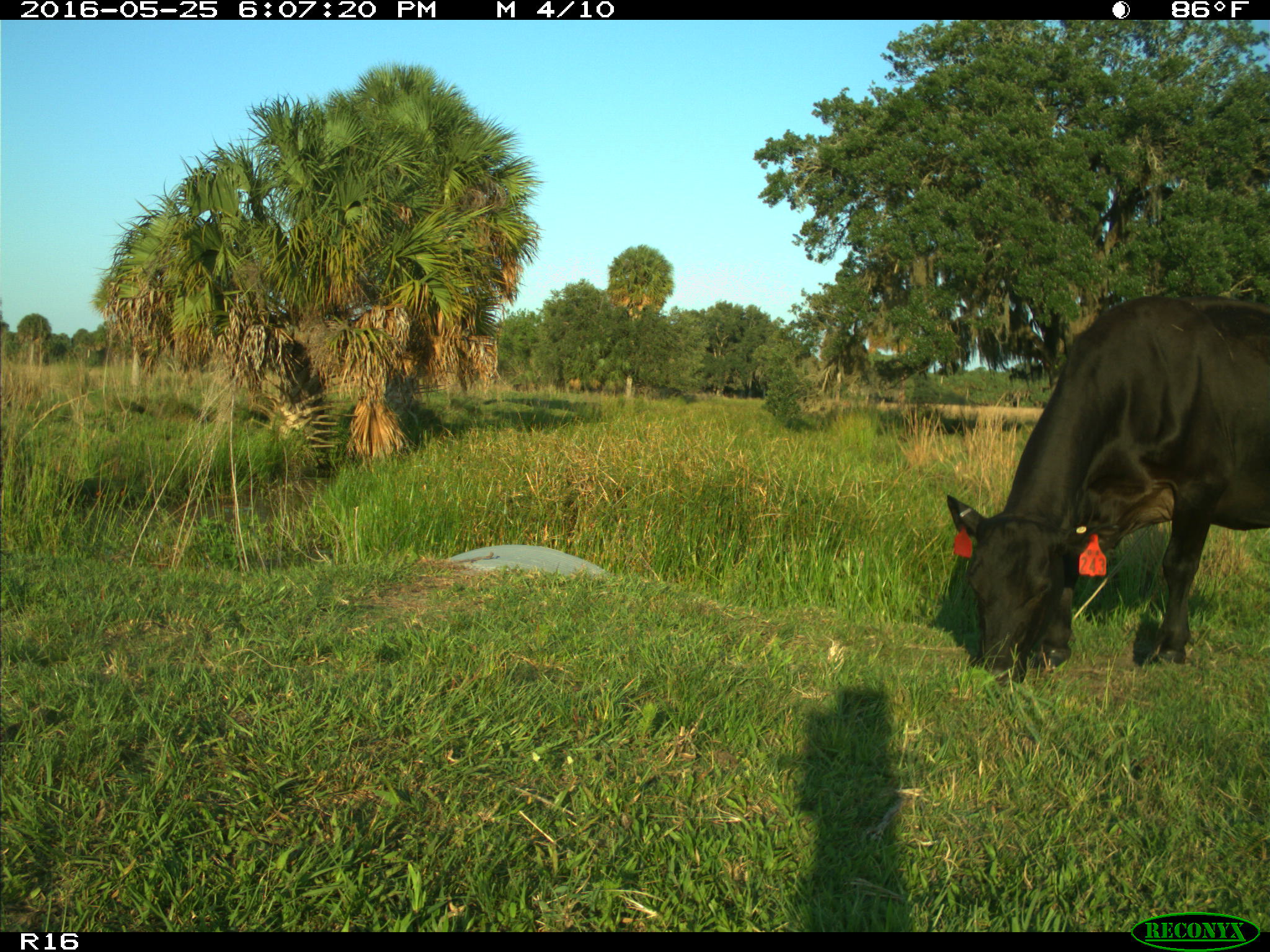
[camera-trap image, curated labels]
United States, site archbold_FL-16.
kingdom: Animalia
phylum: Chordata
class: Mammalia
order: Artiodactyla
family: Bovidae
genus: Bos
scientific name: Bos taurus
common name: domestic cow